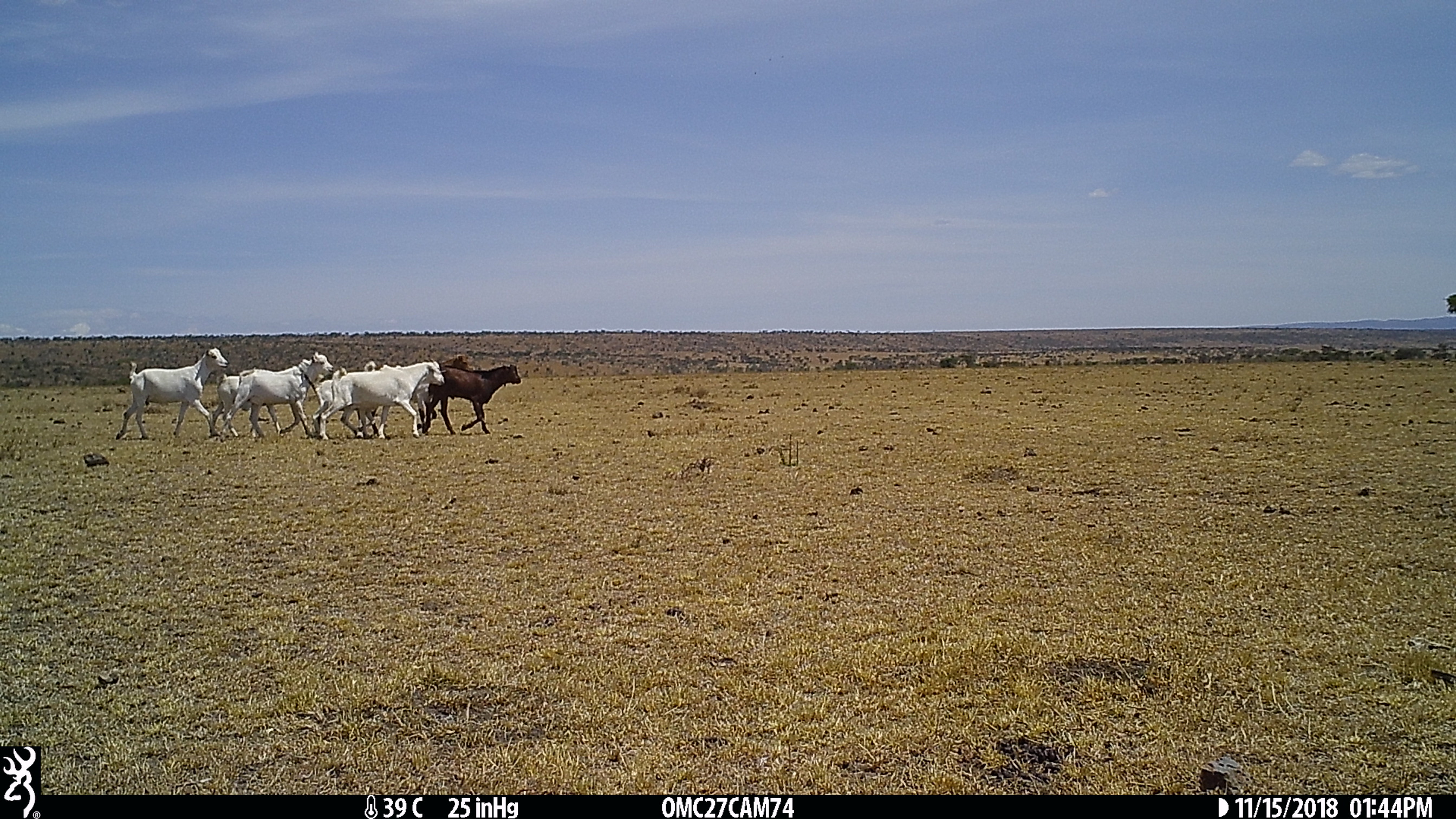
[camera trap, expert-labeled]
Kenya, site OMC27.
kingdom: Animalia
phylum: Chordata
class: Mammalia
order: Artiodactyla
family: Bovidae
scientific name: Bovidae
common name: sheep or goat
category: shoat